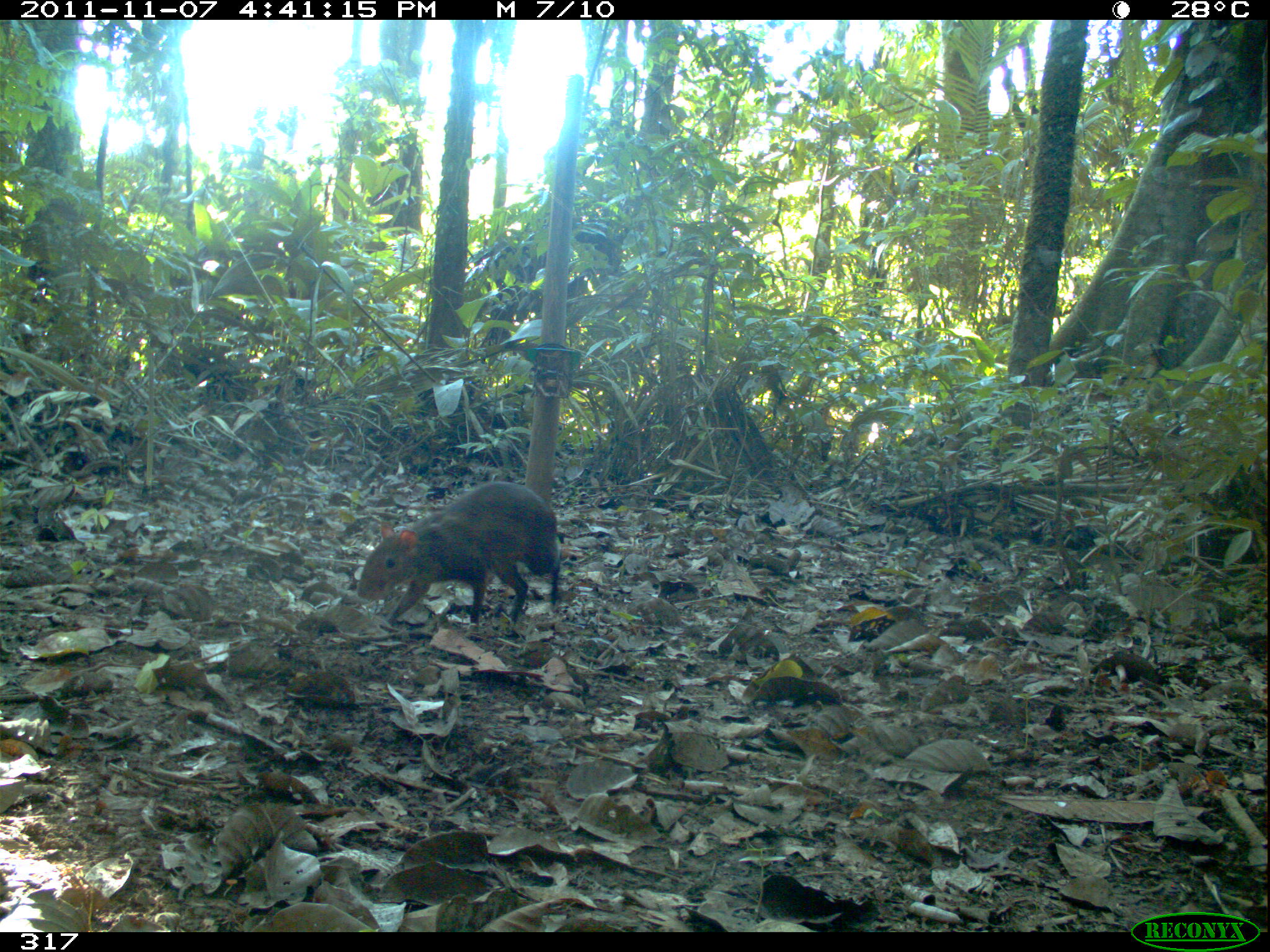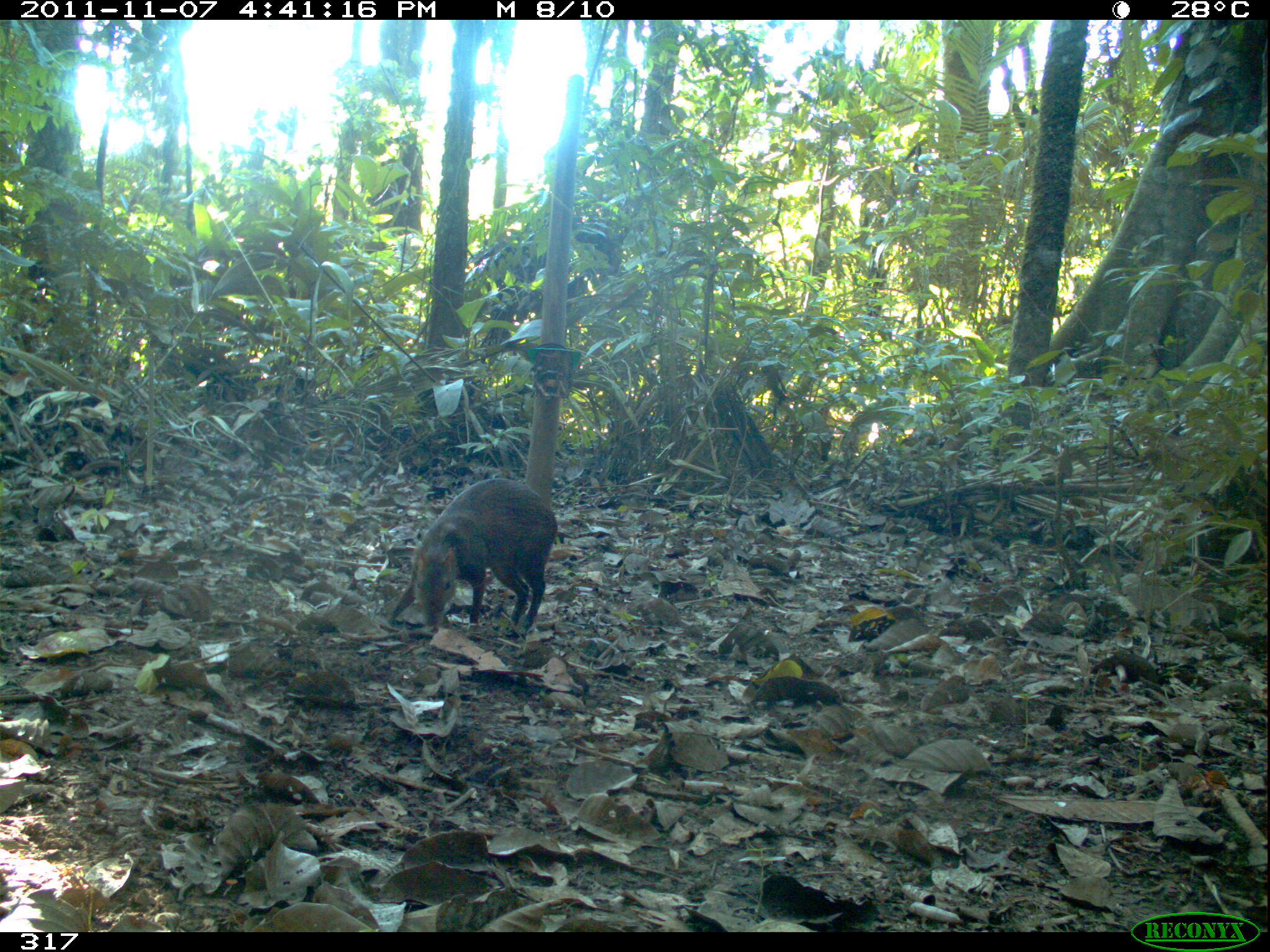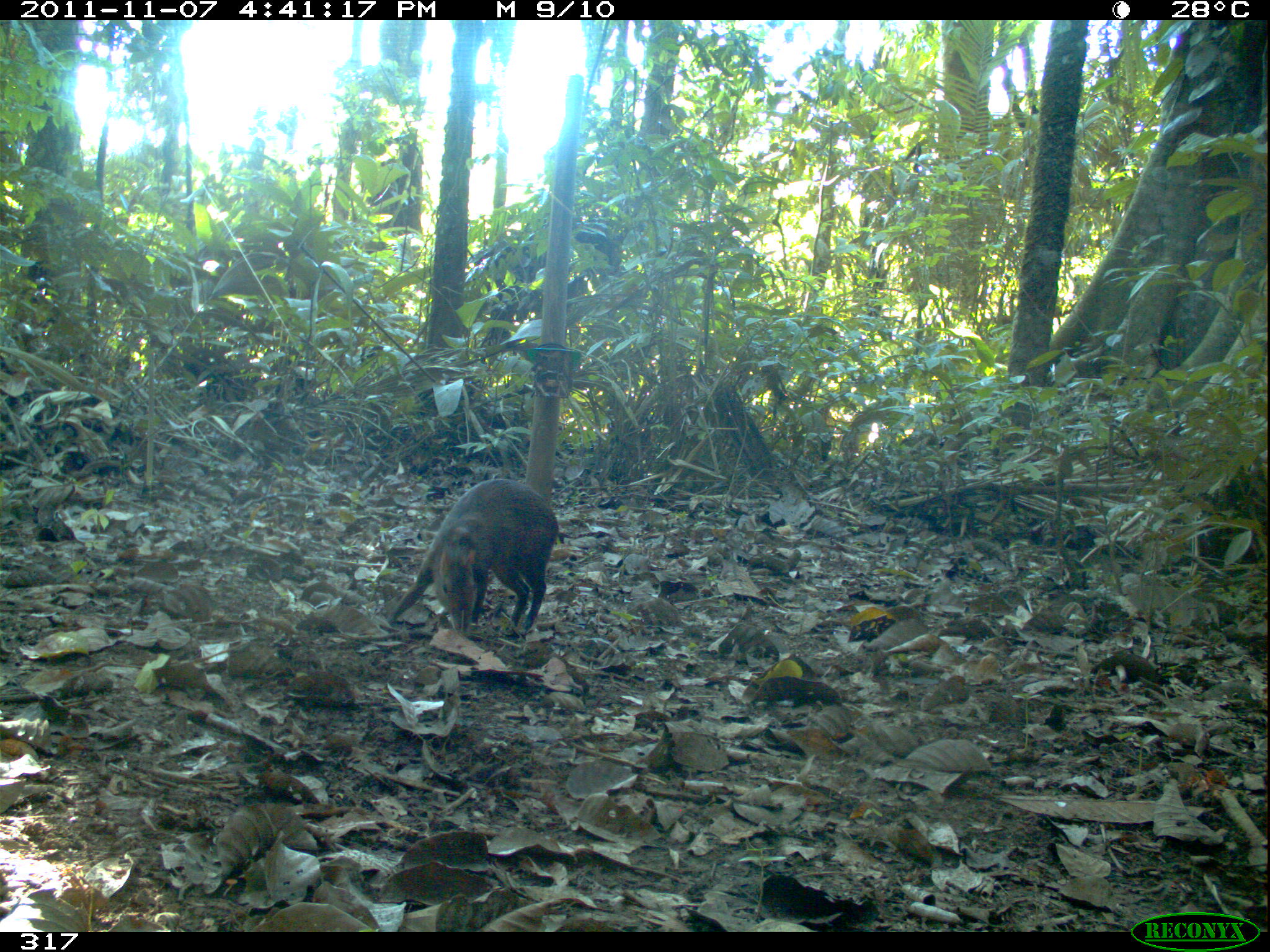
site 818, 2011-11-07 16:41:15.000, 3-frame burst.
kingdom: Animalia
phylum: Chordata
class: Mammalia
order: Rodentia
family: Dasyproctidae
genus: Dasyprocta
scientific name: Dasyprocta punctata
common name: central american agouti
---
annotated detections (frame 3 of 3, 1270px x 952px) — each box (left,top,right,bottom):
dasyprocta punctata: (385,477,559,638)